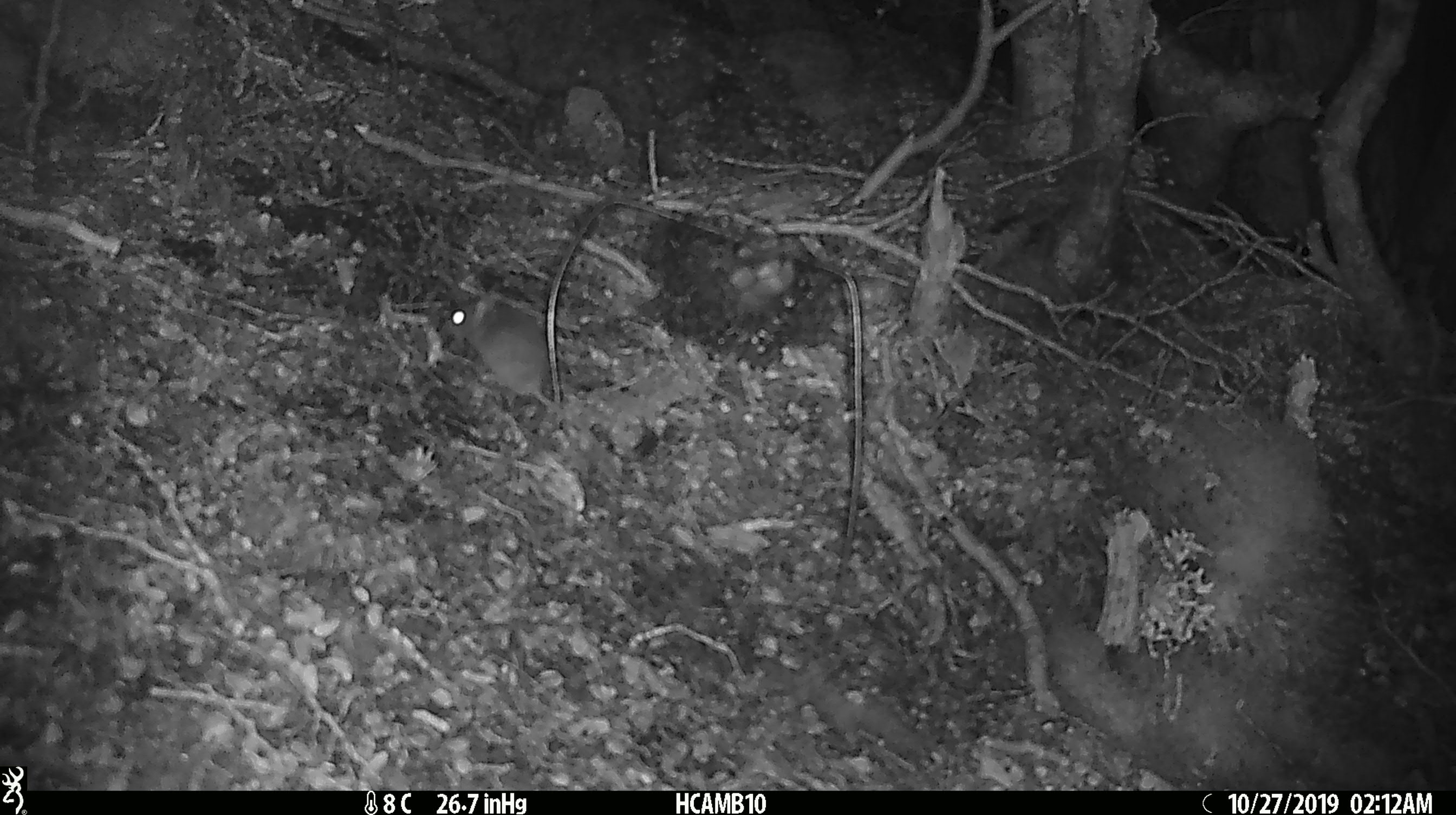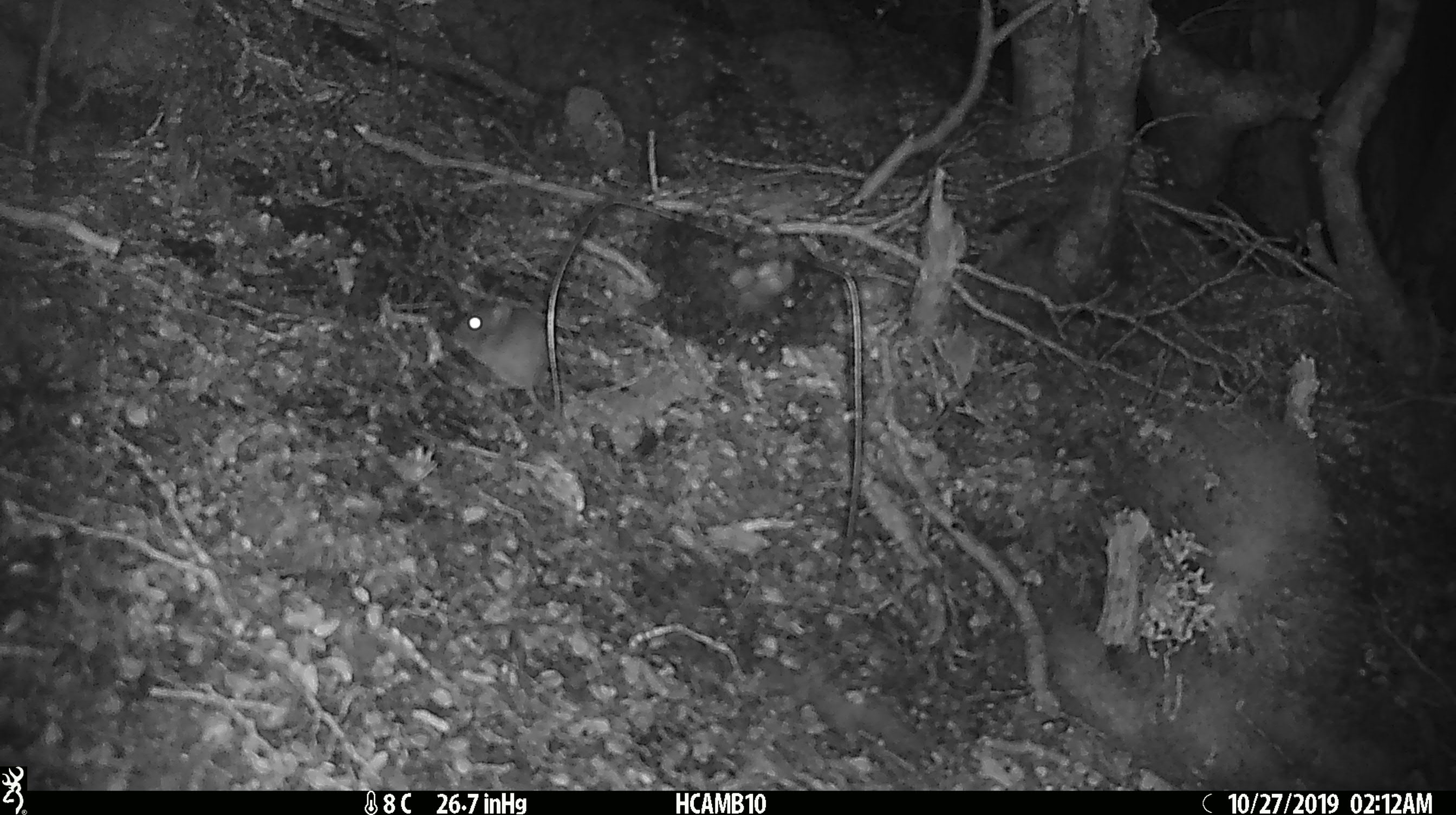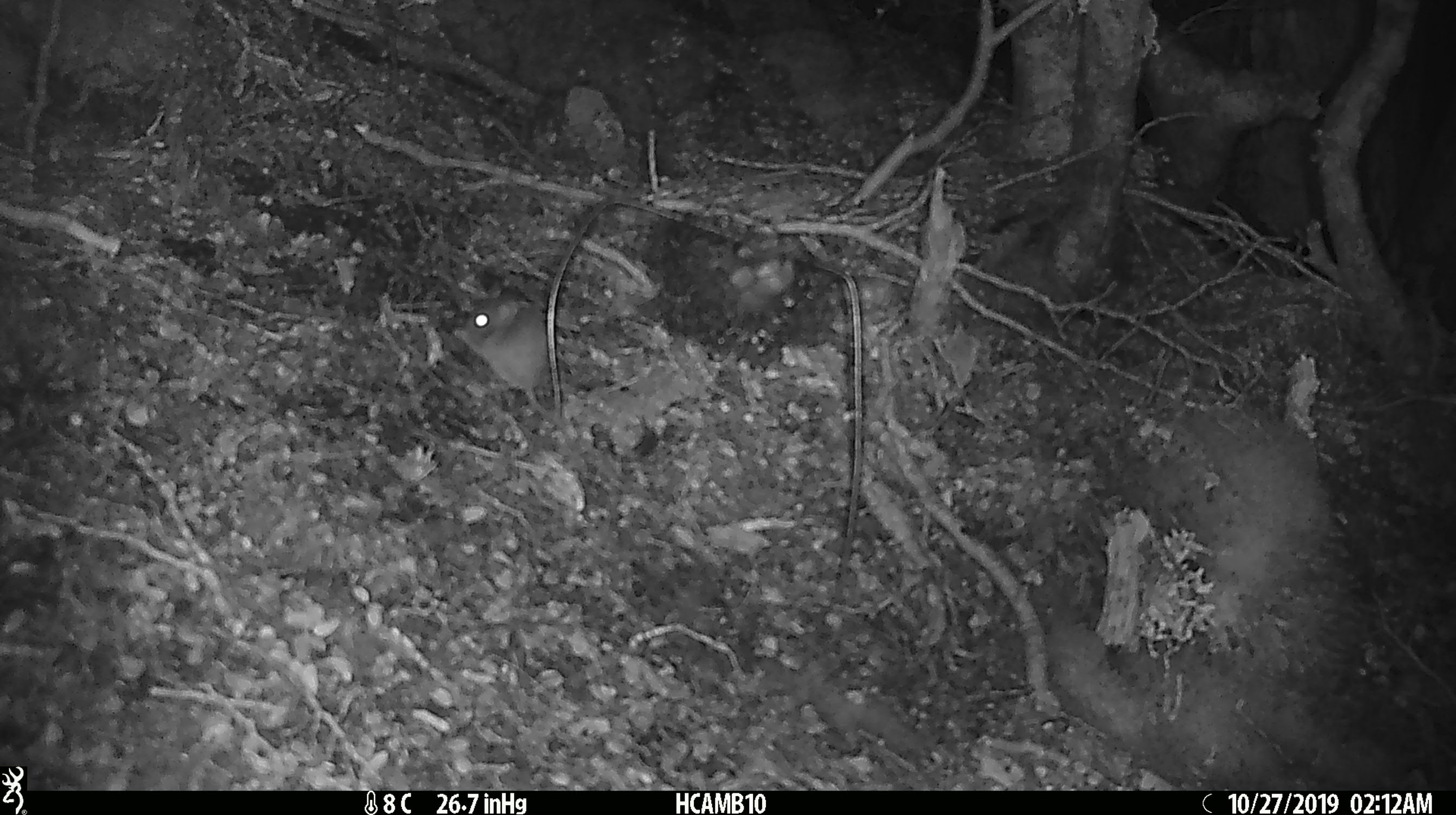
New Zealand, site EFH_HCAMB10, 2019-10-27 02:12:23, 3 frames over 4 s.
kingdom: Animalia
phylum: Chordata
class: Mammalia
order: Rodentia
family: Muridae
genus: Mus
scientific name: Mus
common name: mouse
Mouse (Mus).